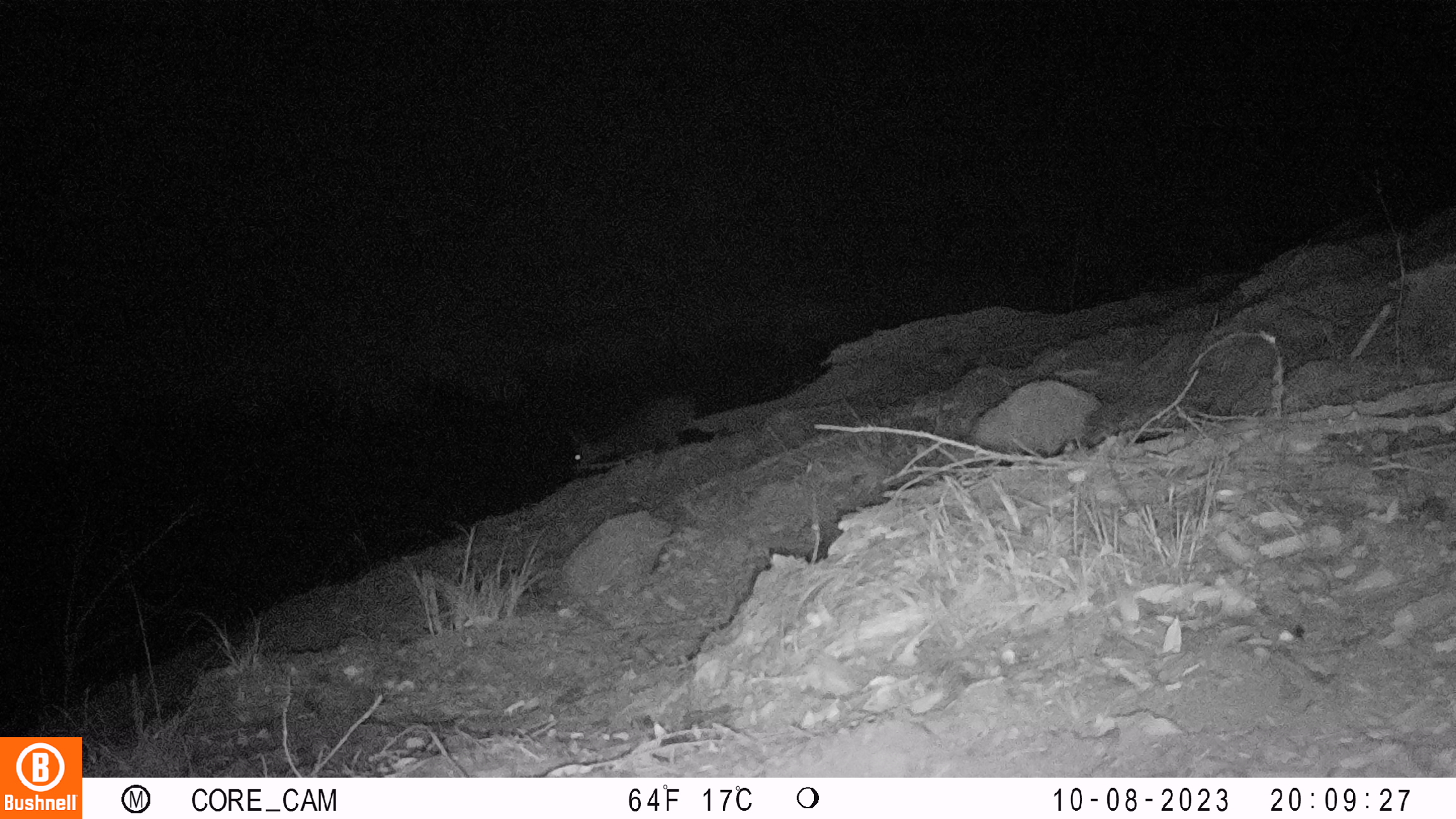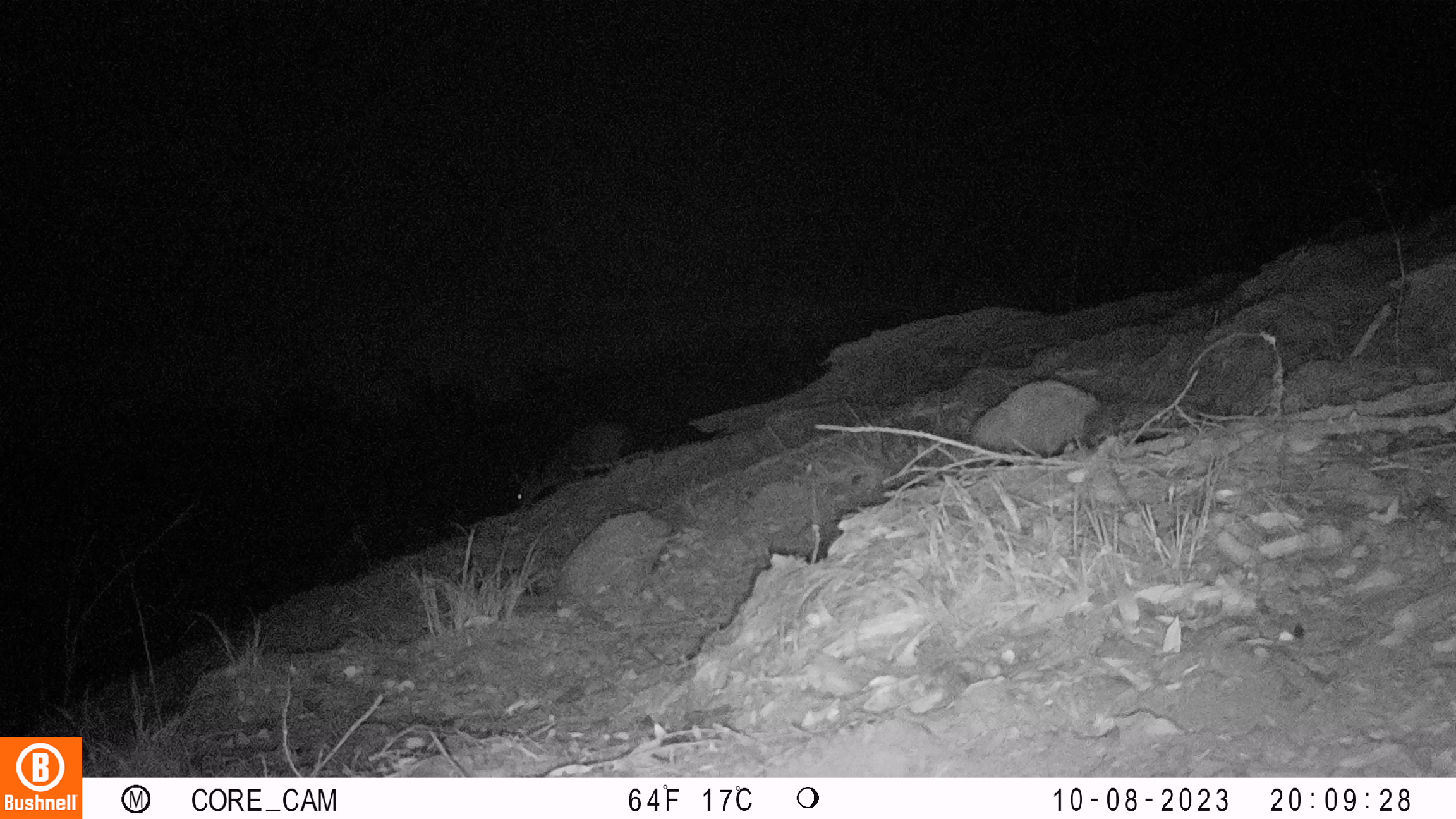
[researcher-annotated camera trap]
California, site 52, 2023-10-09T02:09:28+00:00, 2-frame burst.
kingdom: Animalia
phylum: Chordata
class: Mammalia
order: Artiodactyla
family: Cervidae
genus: Odocoileus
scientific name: Odocoileus hemionus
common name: mule deer